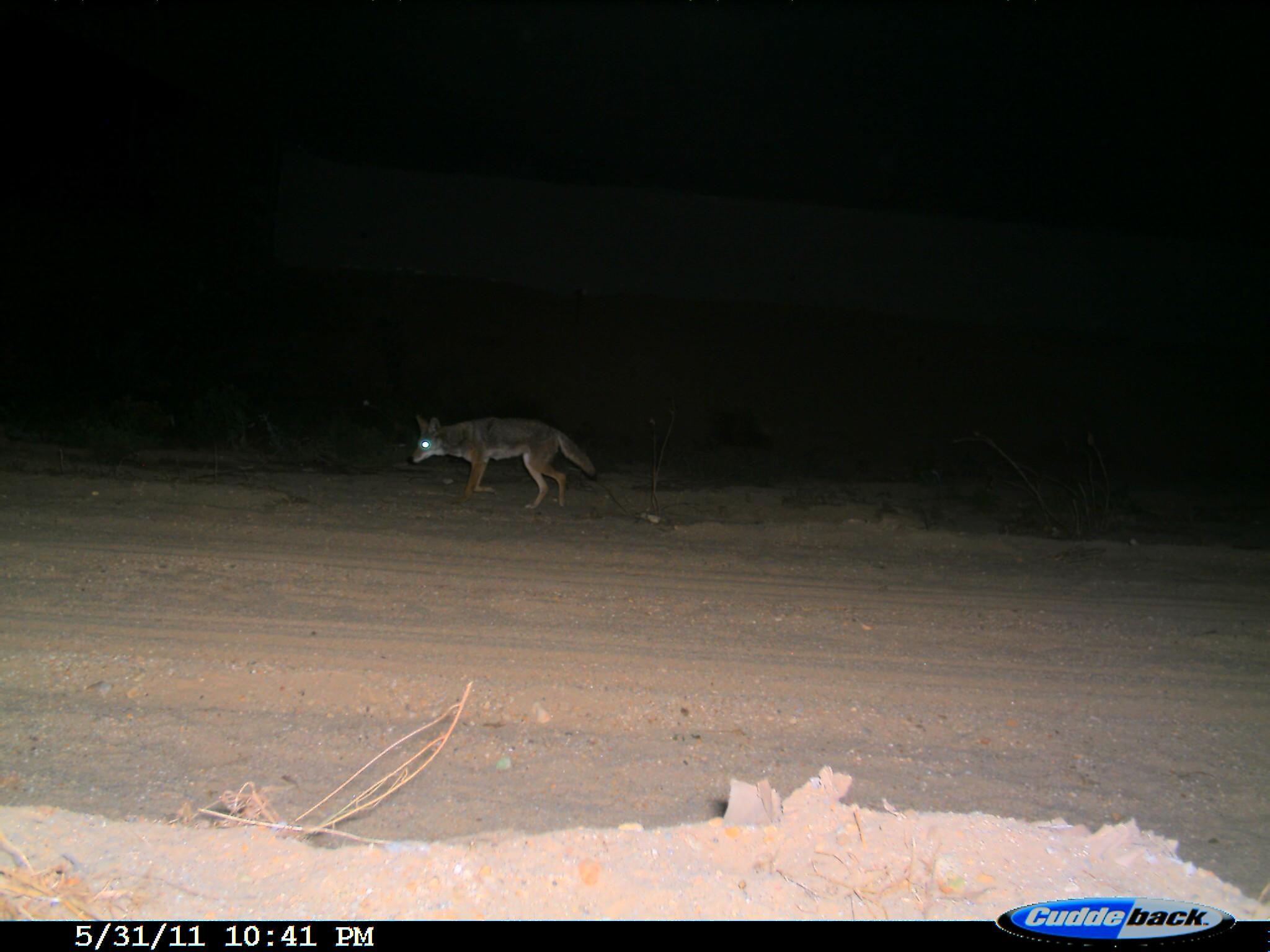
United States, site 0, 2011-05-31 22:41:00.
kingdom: Animalia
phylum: Chordata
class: Mammalia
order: Carnivora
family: Canidae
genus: Canis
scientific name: Canis latrans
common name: coyote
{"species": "coyote (Canis latrans)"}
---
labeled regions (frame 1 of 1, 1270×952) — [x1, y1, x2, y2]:
coyote: [403, 411, 614, 516]